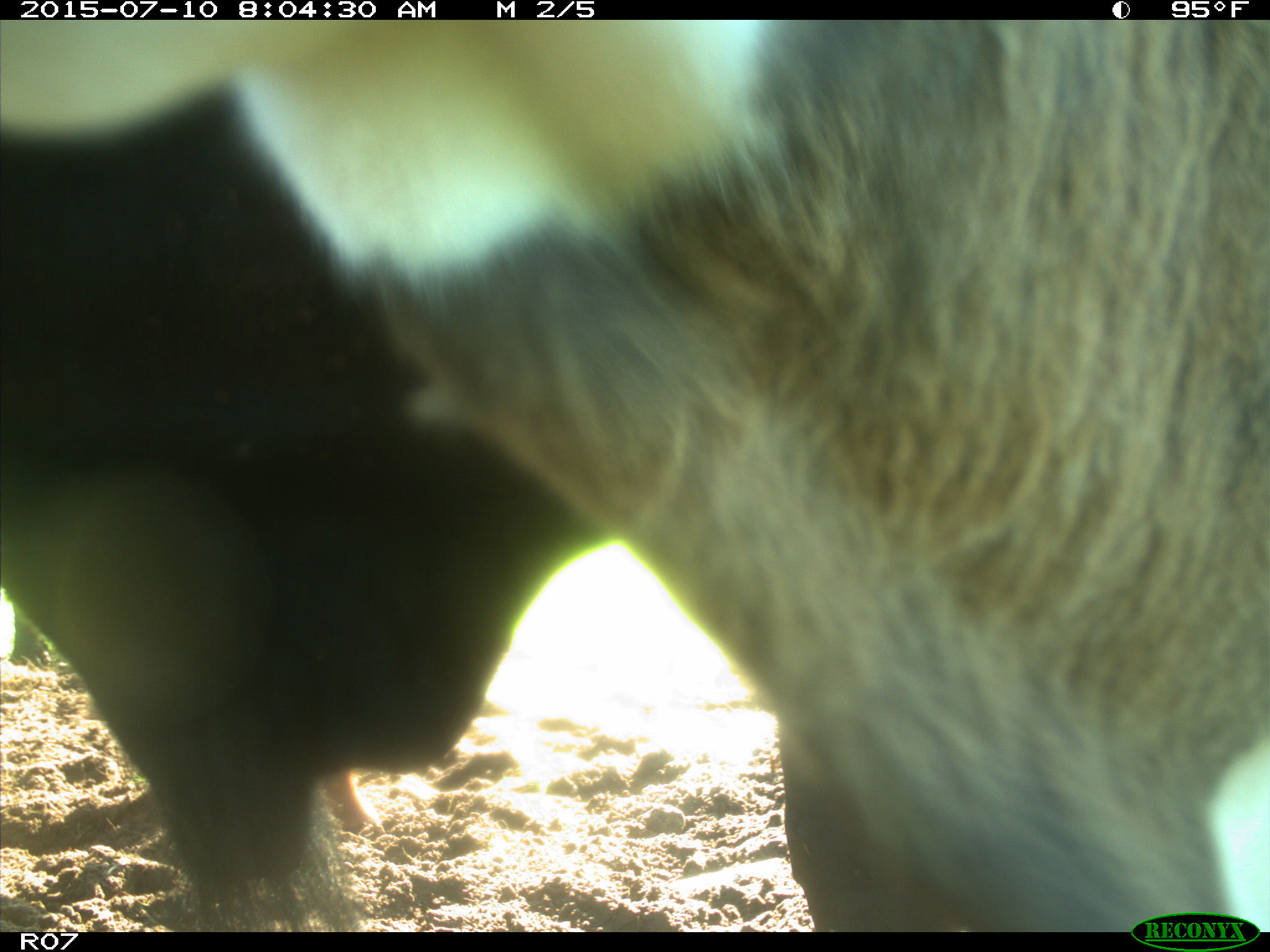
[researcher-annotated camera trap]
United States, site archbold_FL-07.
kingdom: Animalia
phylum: Chordata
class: Mammalia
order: Artiodactyla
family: Bovidae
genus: Bos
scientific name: Bos taurus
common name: domestic cow